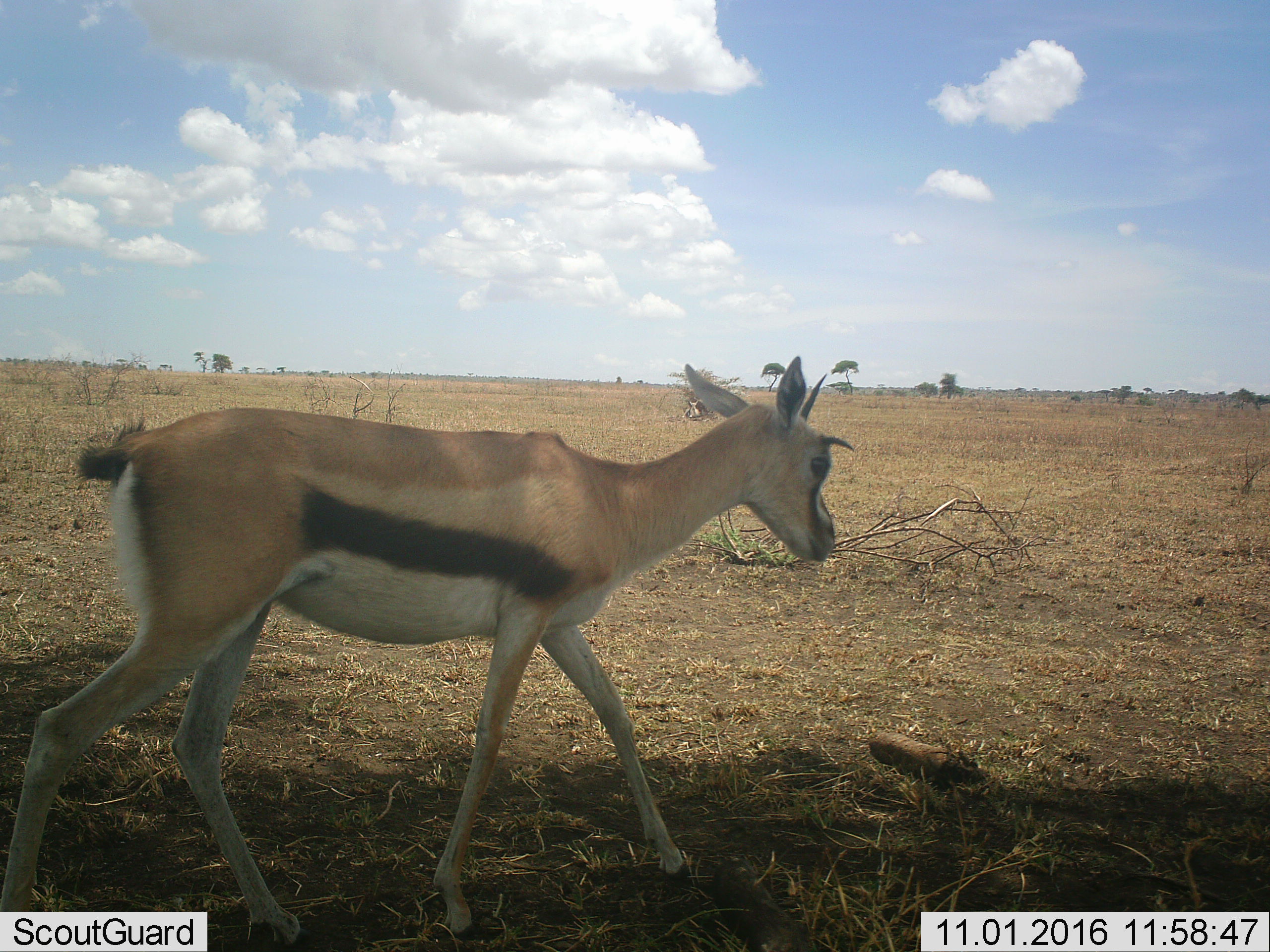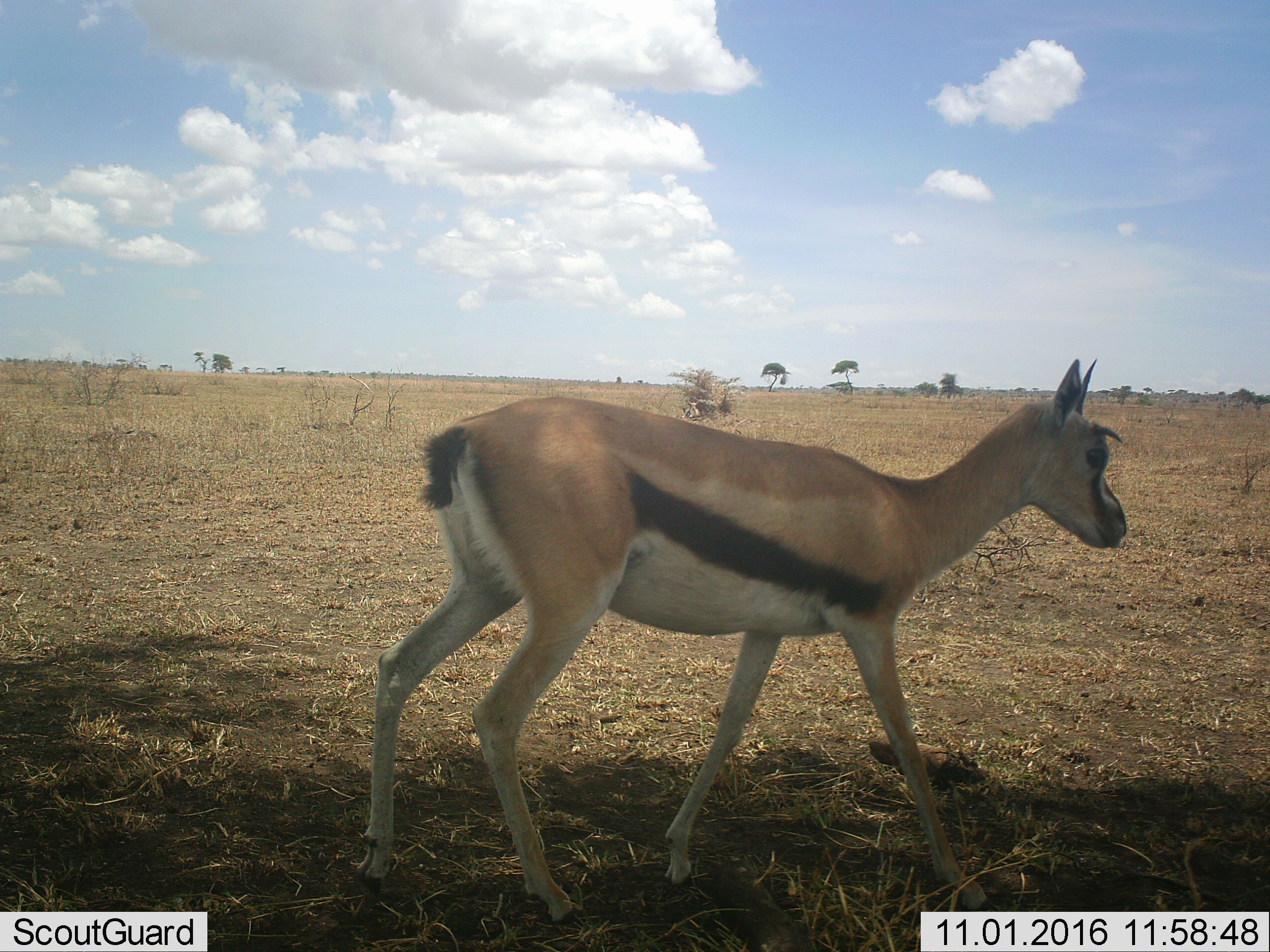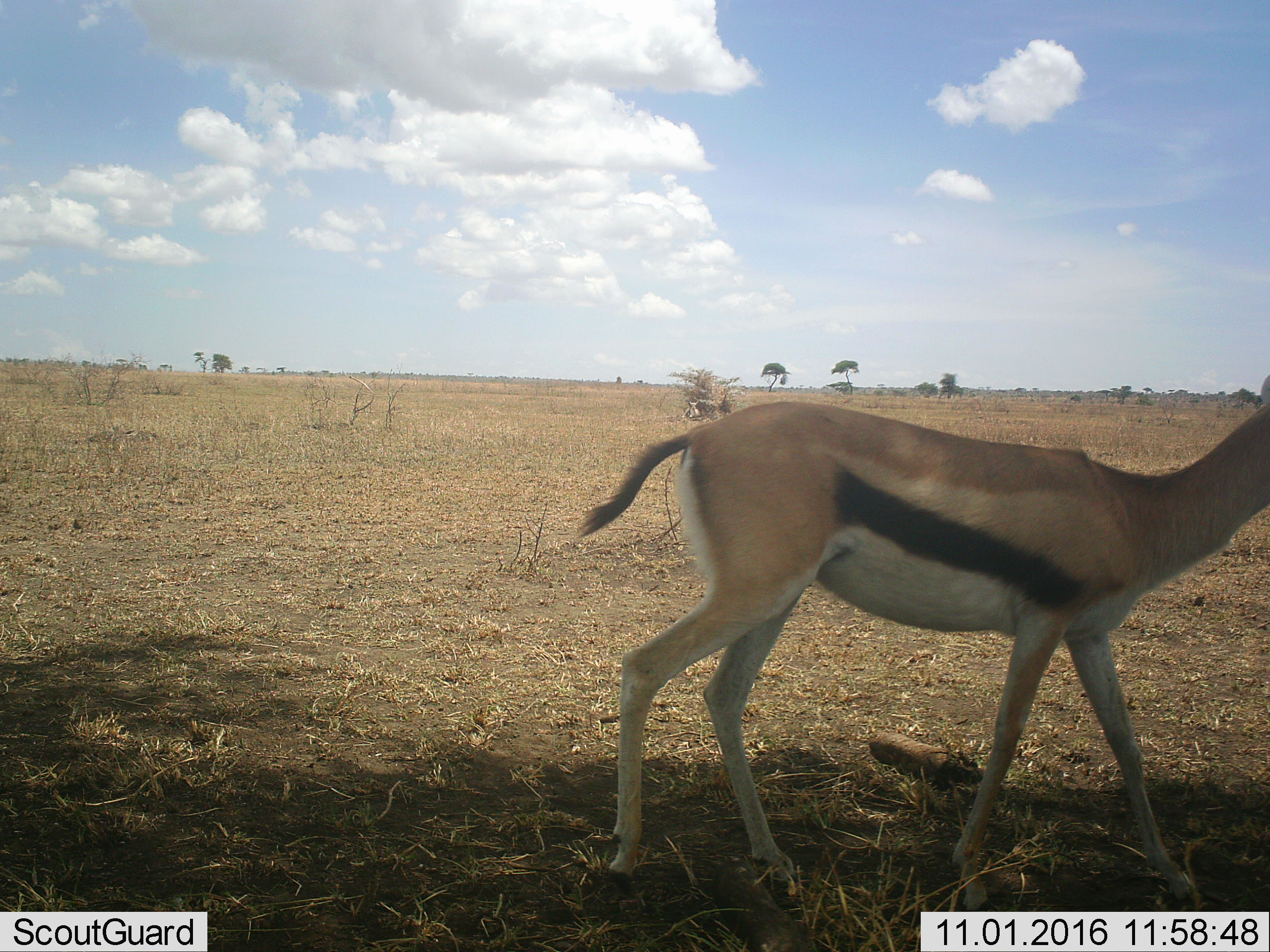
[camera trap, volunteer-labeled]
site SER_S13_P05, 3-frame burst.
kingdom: Animalia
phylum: Chordata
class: Mammalia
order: Artiodactyla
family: Bovidae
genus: Eudorcas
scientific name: Eudorcas thomsonii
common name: thomson's gazelle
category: gazellethomsons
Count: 1.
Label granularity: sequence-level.